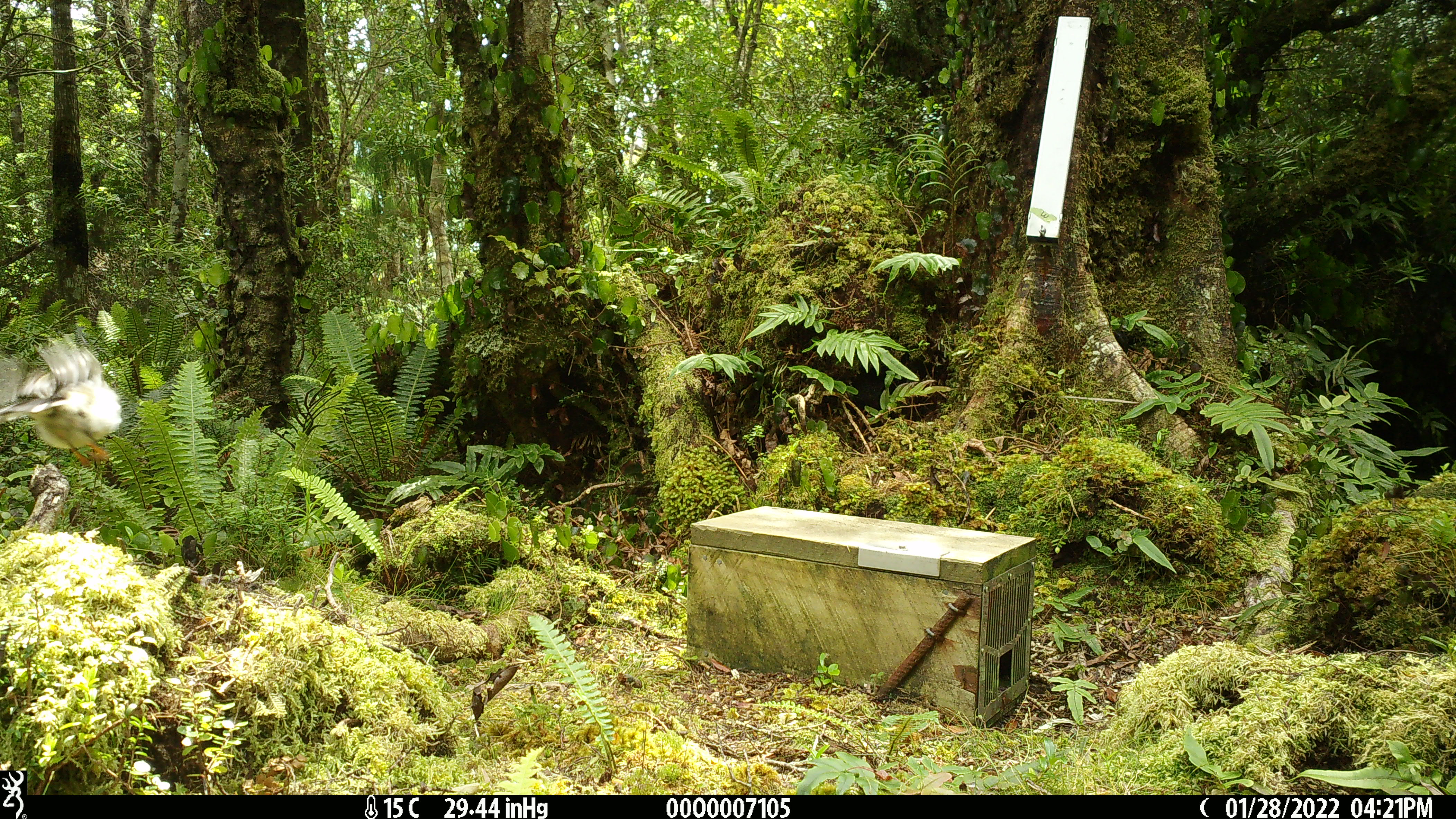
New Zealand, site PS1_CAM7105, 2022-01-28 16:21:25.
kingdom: Animalia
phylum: Chordata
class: Aves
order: Passeriformes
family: Petroicidae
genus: Petroica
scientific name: Petroica macrocephala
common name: tomtit